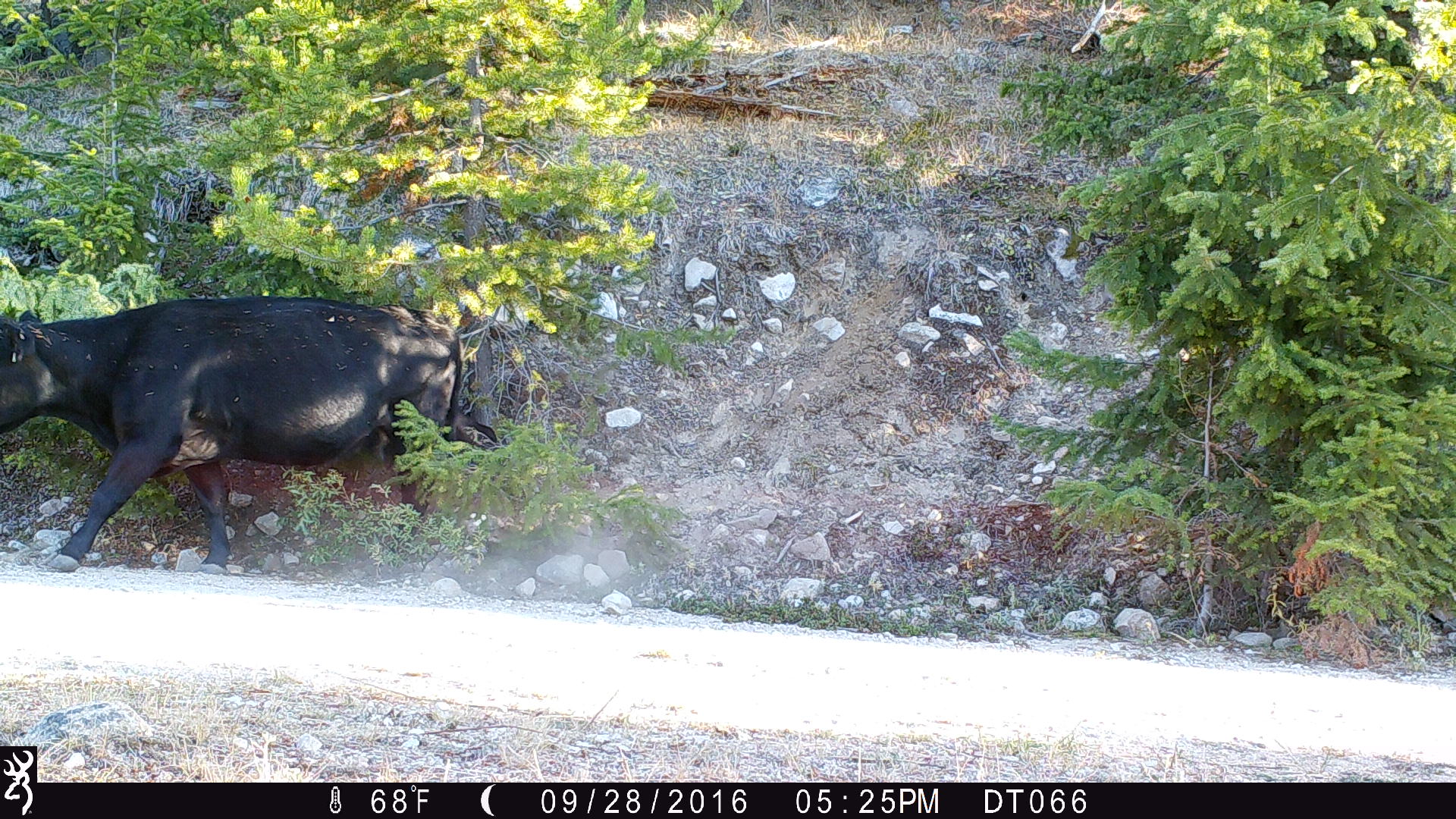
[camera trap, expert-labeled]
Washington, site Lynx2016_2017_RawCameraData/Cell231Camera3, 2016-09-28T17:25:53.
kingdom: Animalia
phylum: Chordata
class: Mammalia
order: Artiodactyla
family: Bovidae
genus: Bos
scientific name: Bos taurus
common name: domestic cattle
Domestic cattle (Bos taurus). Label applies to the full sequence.